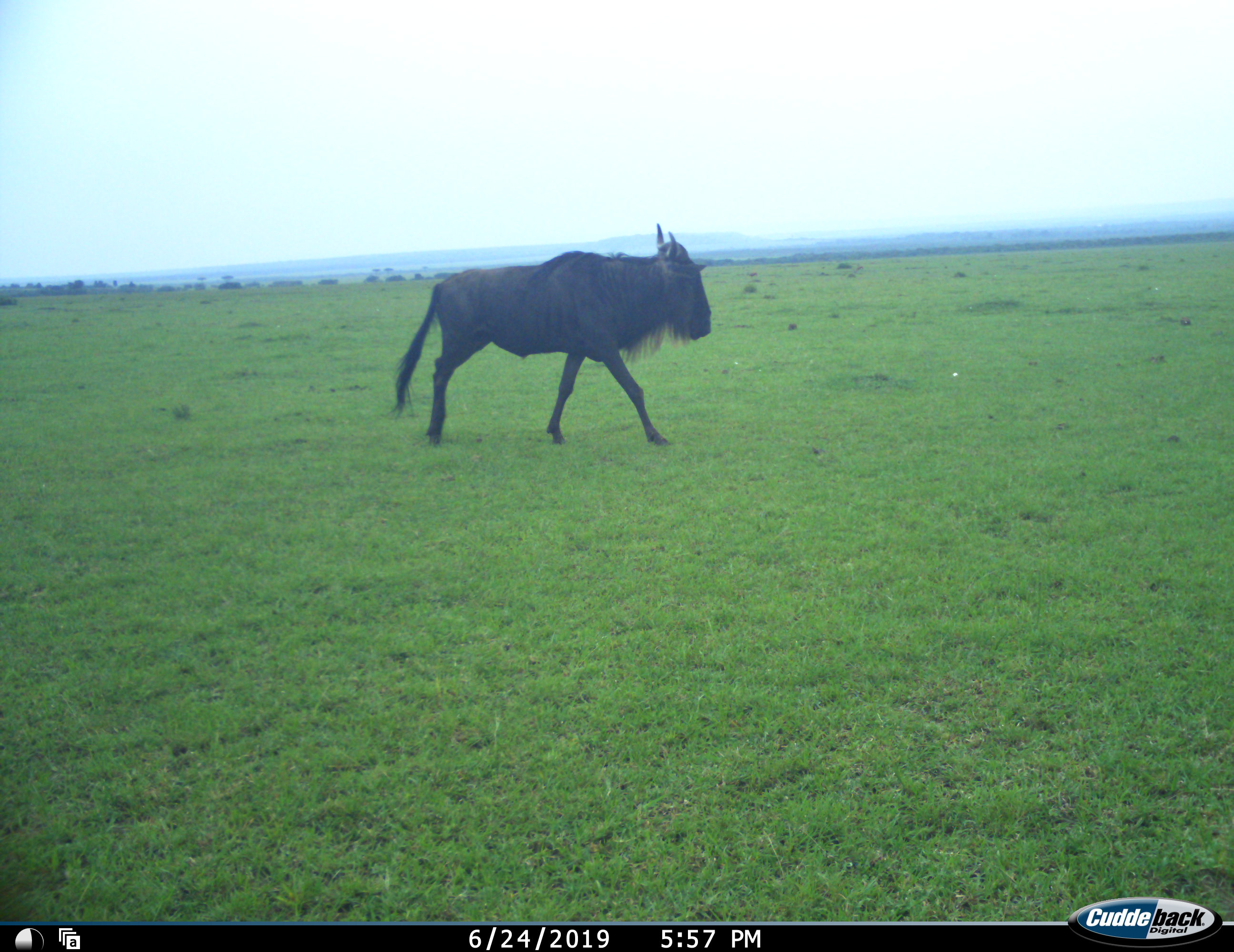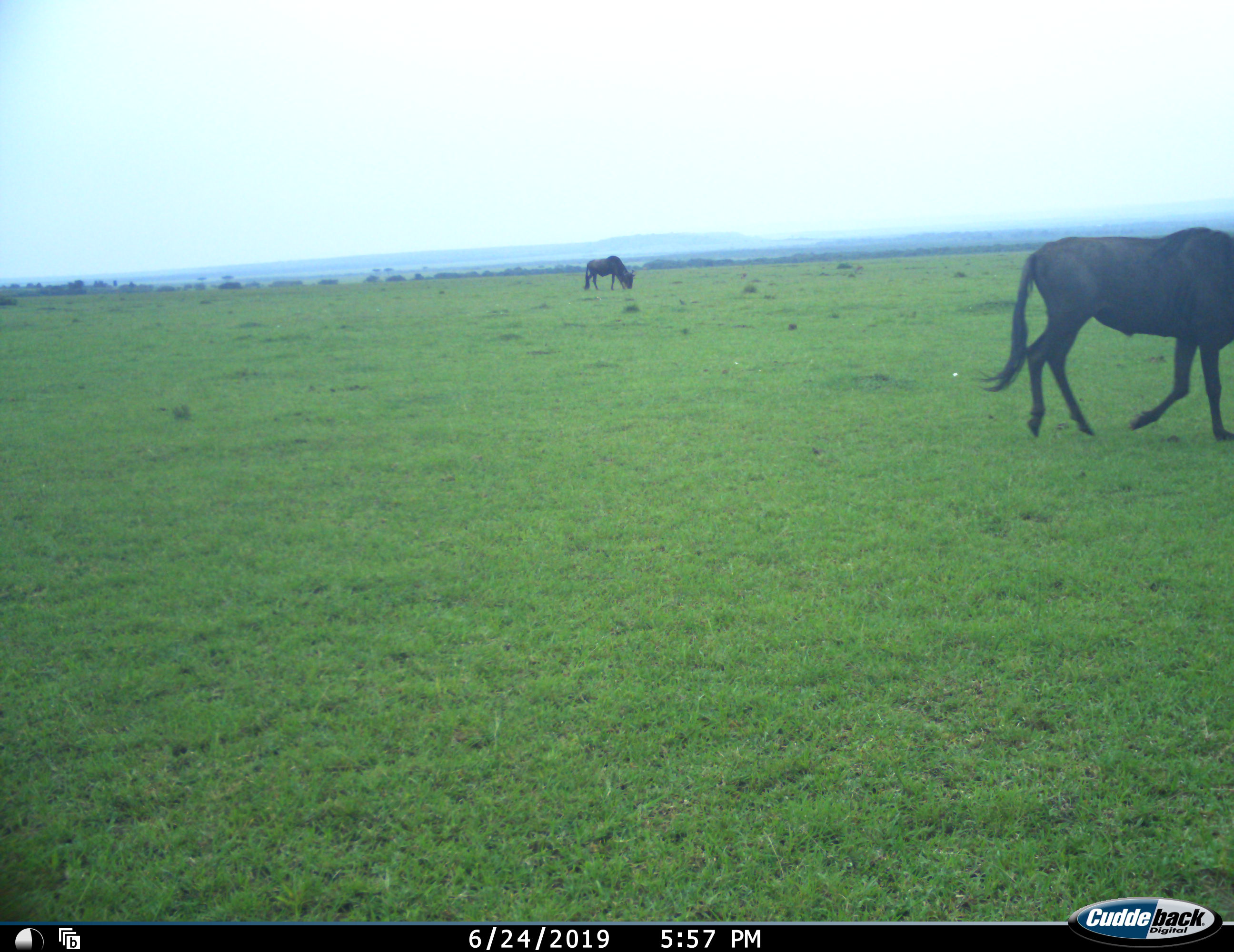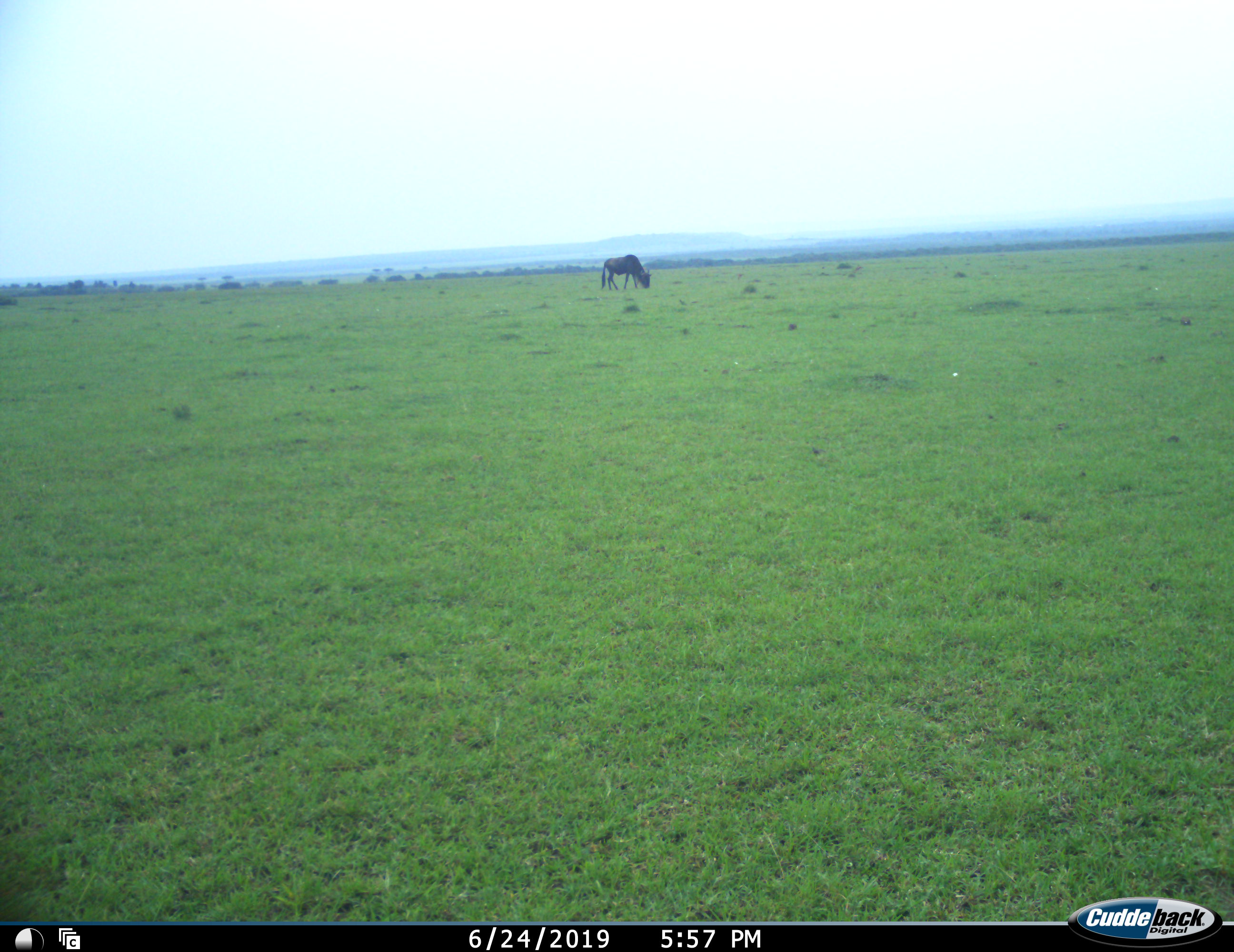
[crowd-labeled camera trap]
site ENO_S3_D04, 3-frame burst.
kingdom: Animalia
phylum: Chordata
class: Mammalia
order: Artiodactyla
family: Bovidae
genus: Connochaetes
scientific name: Connochaetes taurinus taurinus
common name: blue wildebeest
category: wildebeestblue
Wildebeestblue (blue wildebeest) (Connochaetes taurinus taurinus), count 2. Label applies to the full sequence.